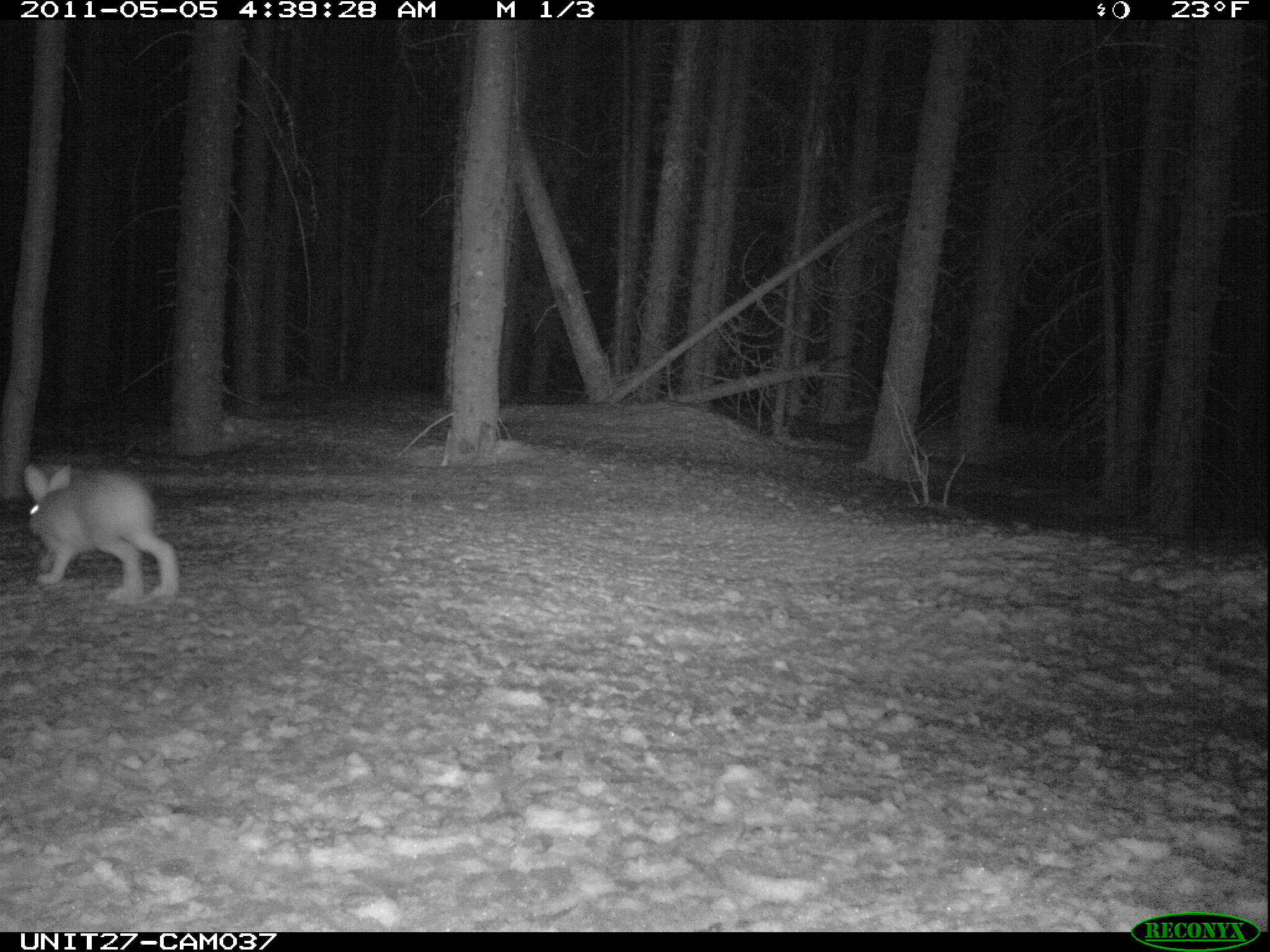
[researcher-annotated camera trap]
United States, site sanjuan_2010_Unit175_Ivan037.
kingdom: Animalia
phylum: Chordata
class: Mammalia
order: Lagomorpha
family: Leporidae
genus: Lepus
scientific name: Lepus americanus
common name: snowshoe hare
Lepus americanus (snowshoe hare).